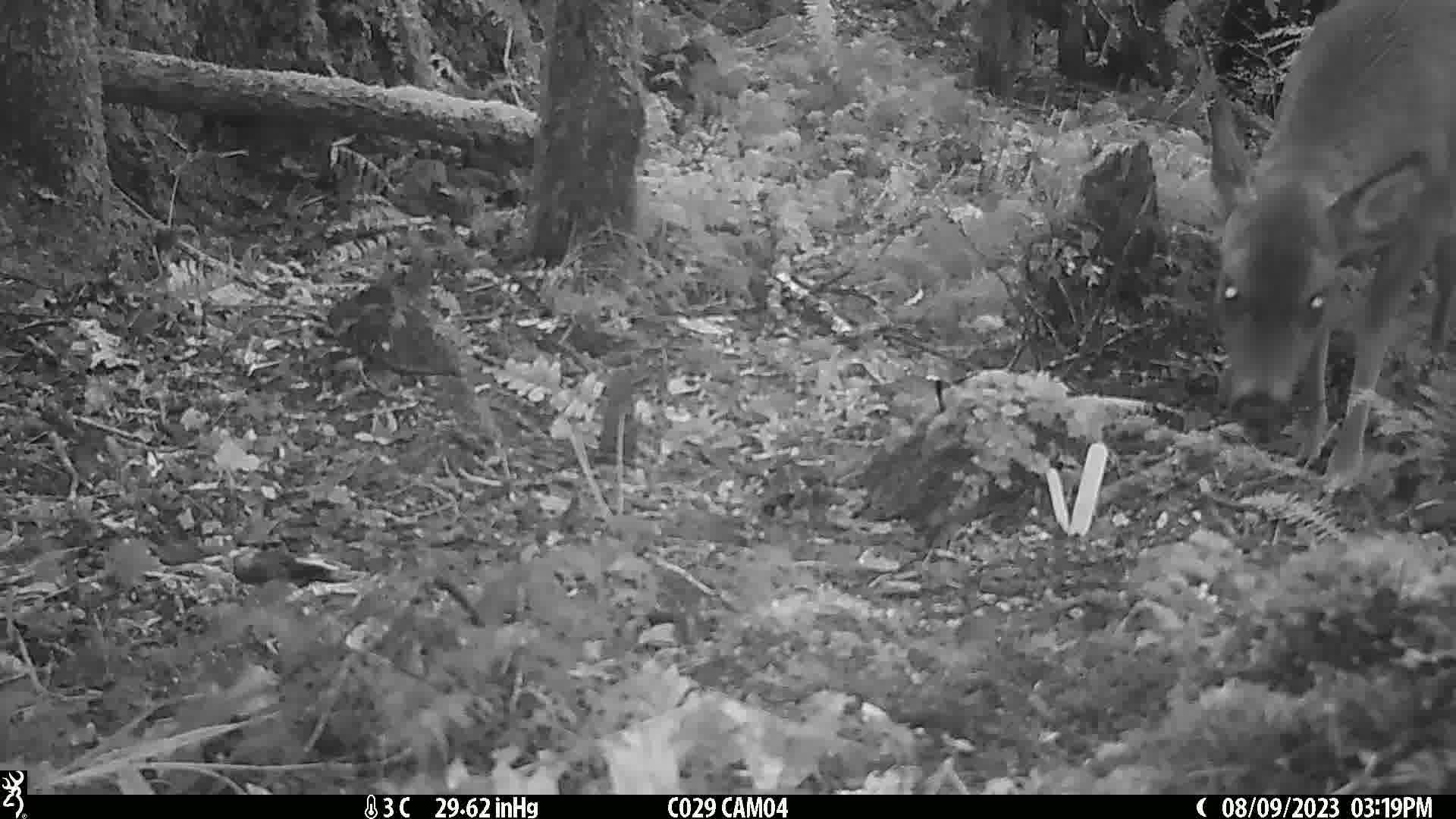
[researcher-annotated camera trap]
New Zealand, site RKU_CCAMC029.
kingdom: Animalia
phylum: Chordata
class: Mammalia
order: Artiodactyla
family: Cervidae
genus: Odocoileus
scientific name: Odocoileus virginianus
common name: white-tailed deer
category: white tailed deer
White tailed deer (white-tailed deer) (Odocoileus virginianus).